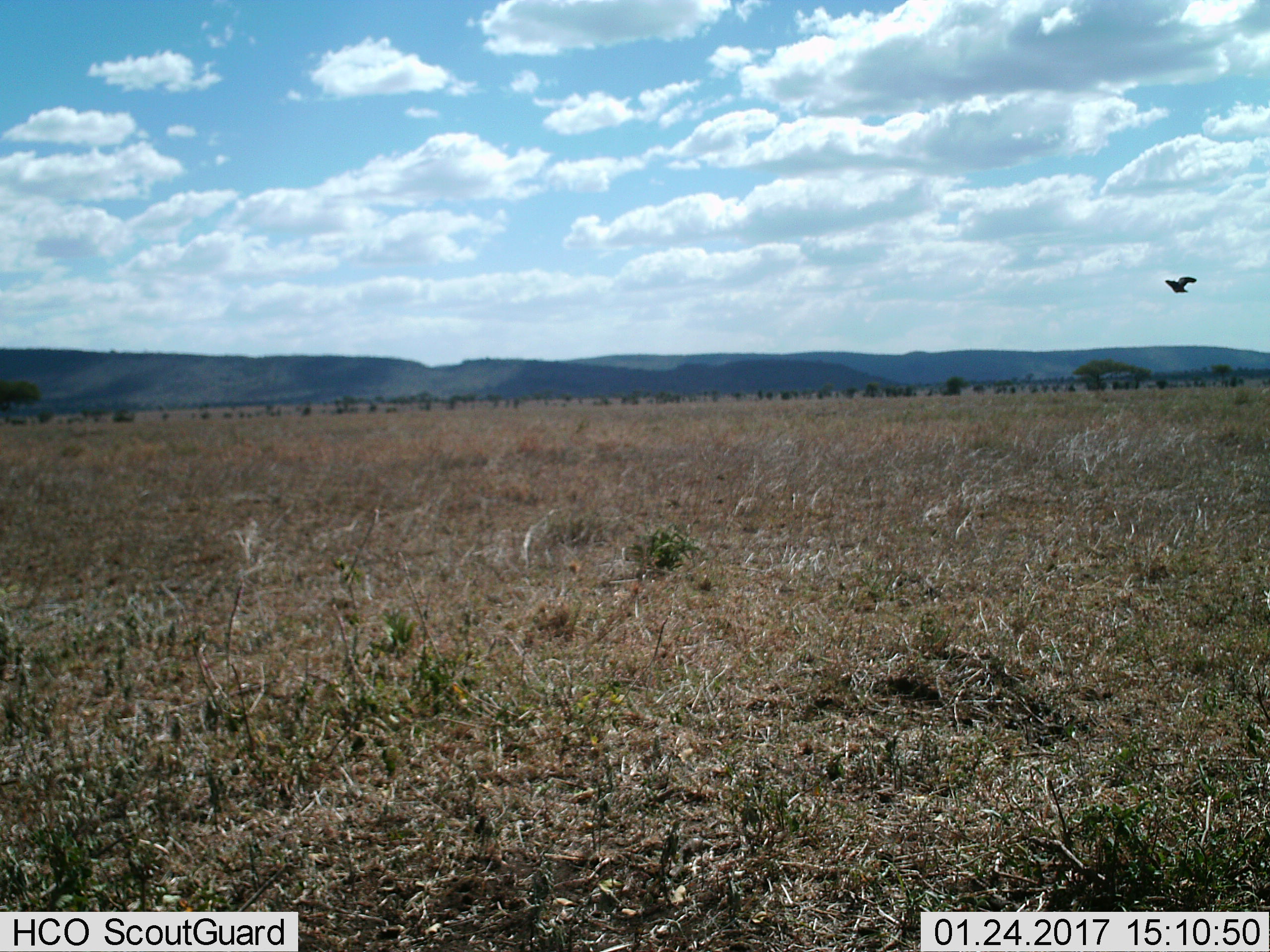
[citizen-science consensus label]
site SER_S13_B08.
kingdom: Animalia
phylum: Chordata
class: Aves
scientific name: Aves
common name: bird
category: birdother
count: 1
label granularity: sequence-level